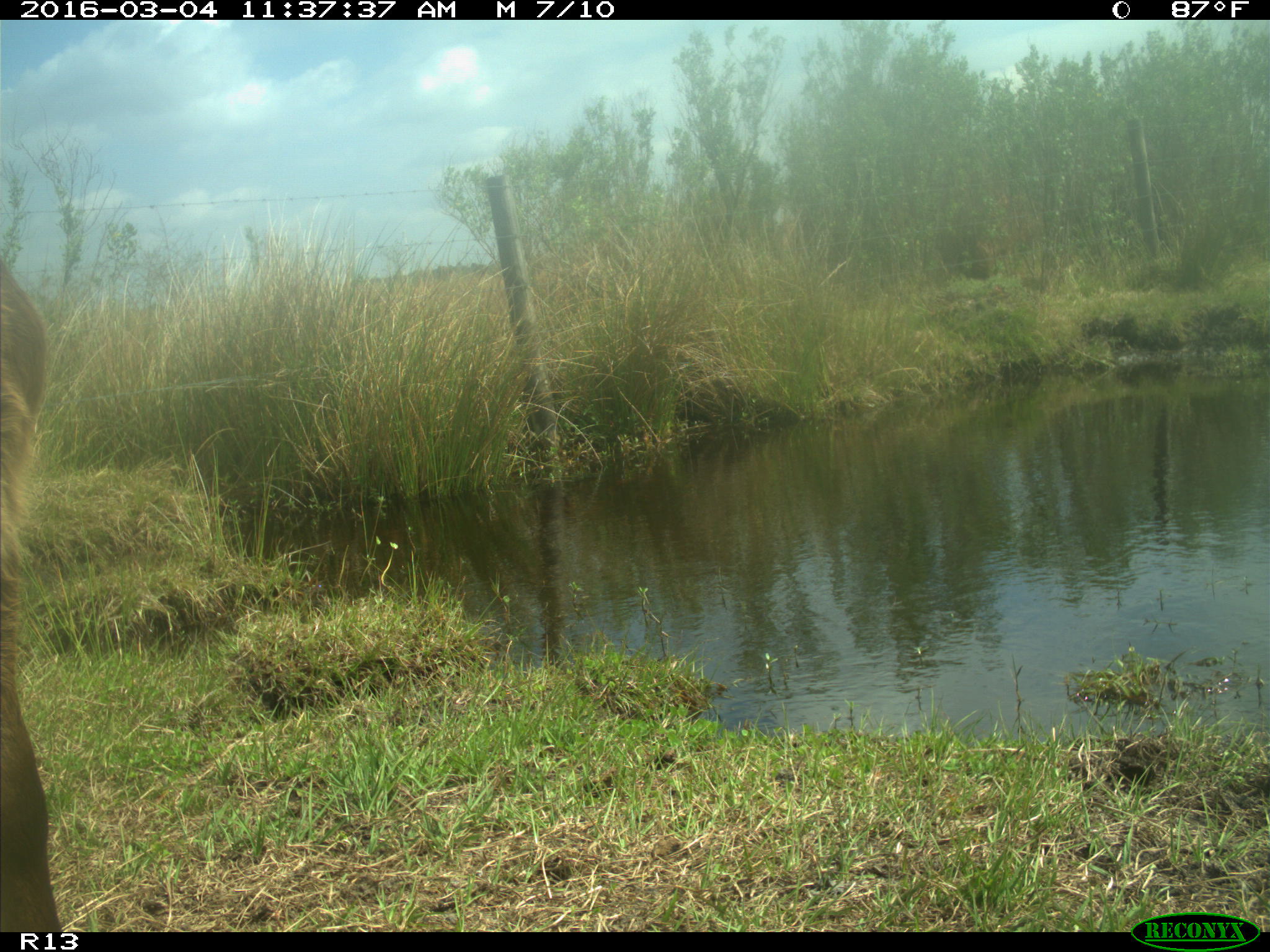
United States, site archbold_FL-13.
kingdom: Animalia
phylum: Chordata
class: Mammalia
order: Artiodactyla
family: Bovidae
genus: Bos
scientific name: Bos taurus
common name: domestic cow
Bos taurus (domestic cow).